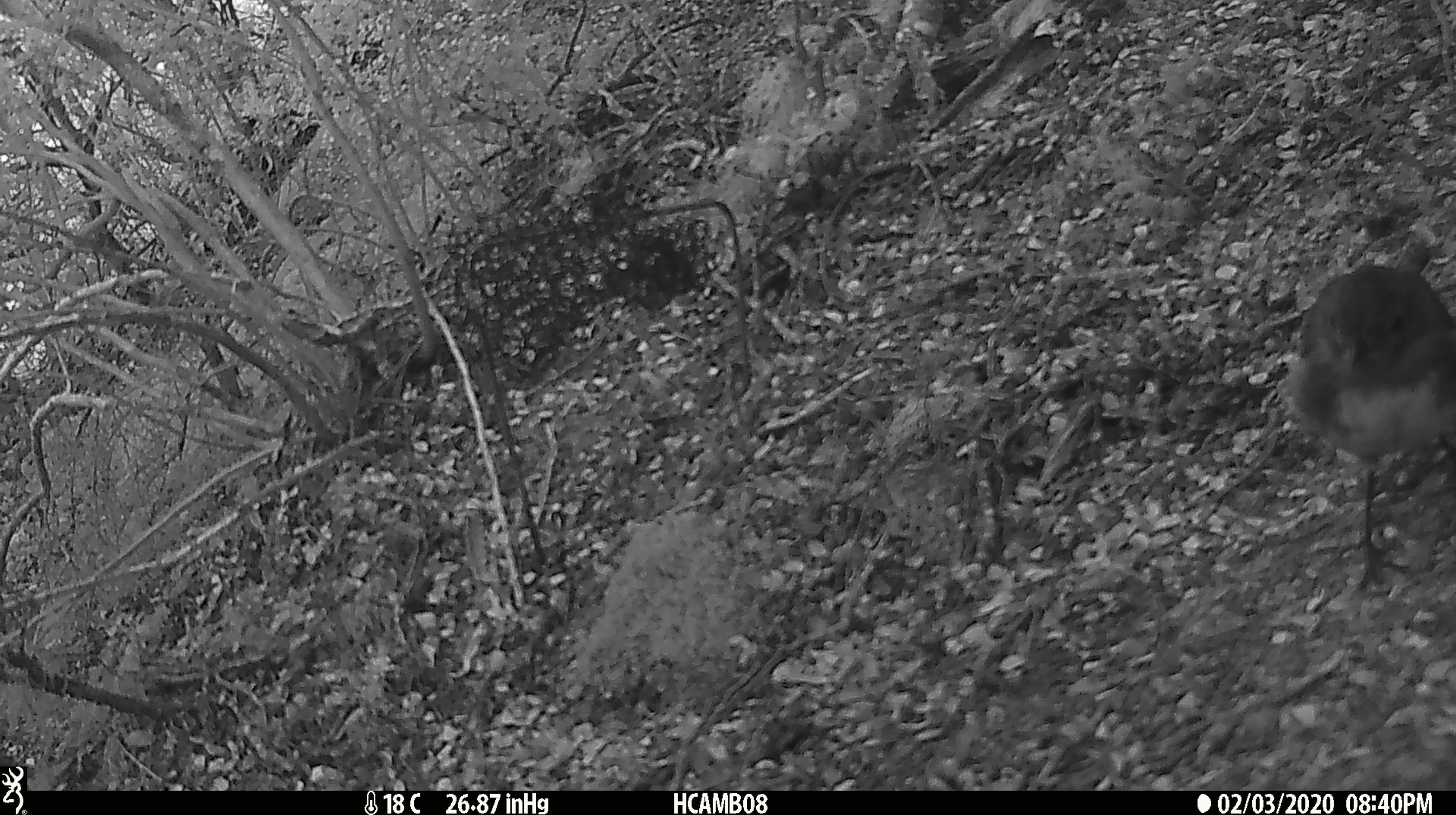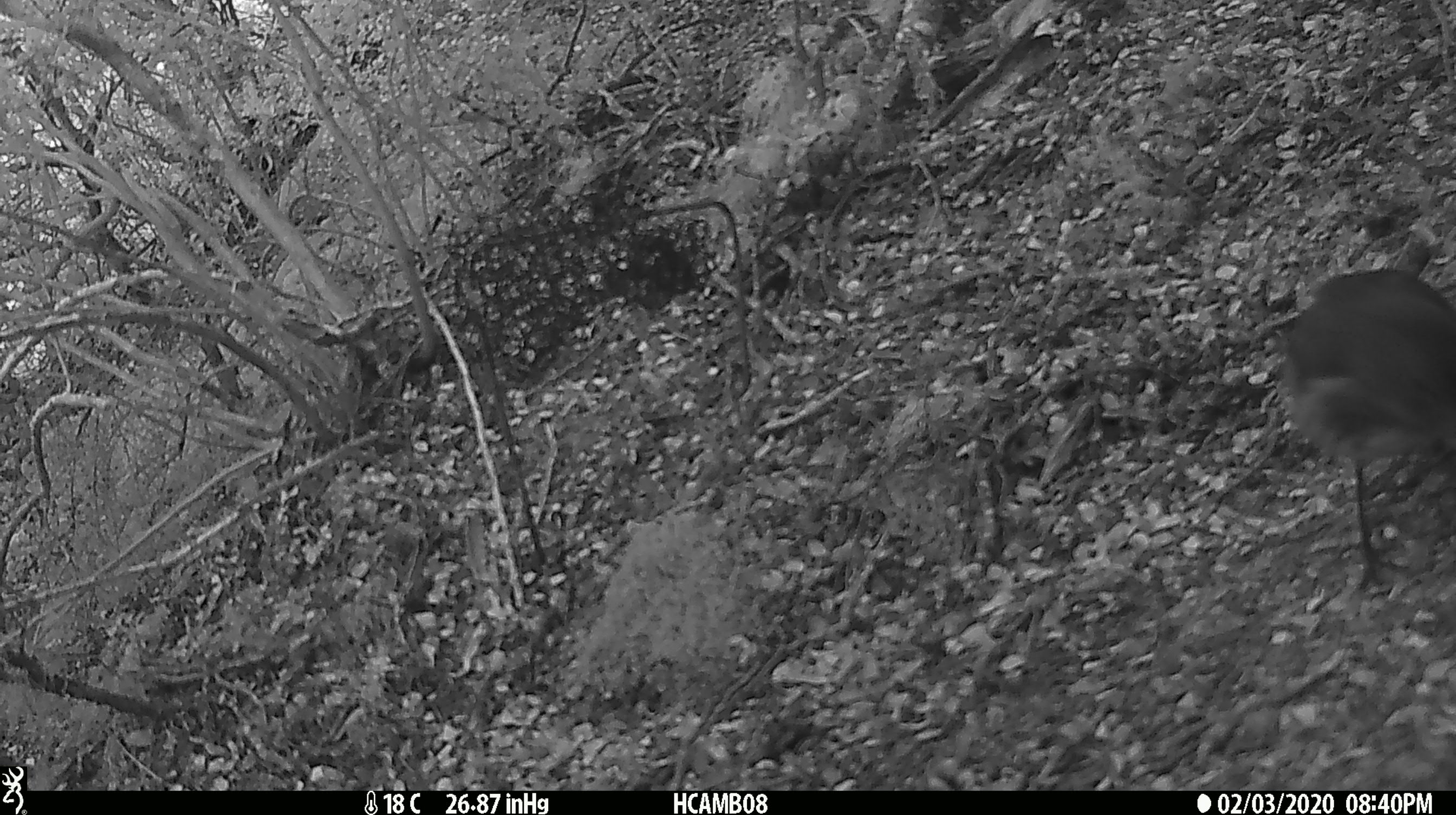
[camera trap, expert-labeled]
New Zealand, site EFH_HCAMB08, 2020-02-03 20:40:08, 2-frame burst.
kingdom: Animalia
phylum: Chordata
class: Aves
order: Passeriformes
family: Petroicidae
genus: Petroica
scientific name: Petroica australis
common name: new zealand robin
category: robin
Robin (new zealand robin) (Petroica australis).